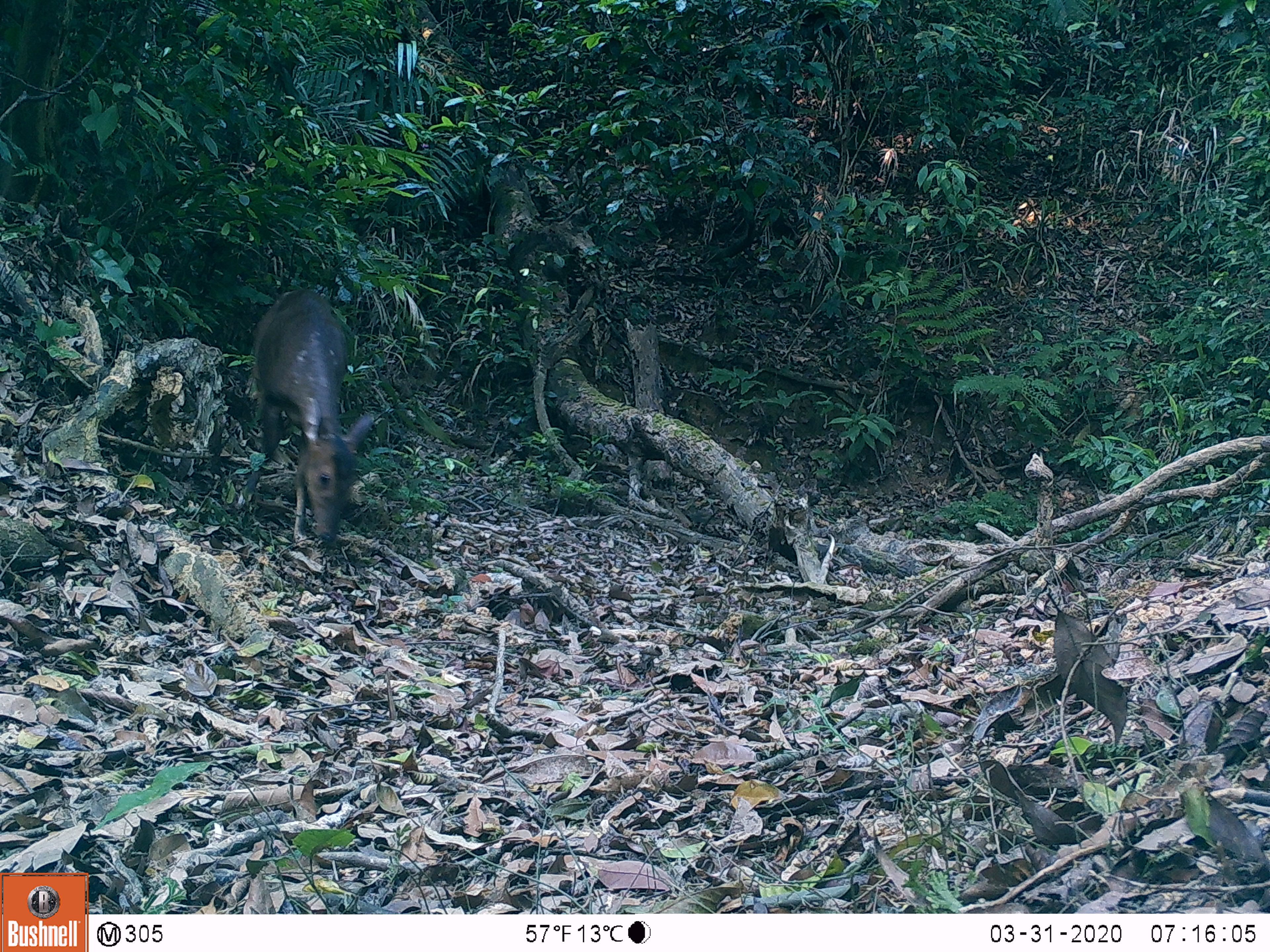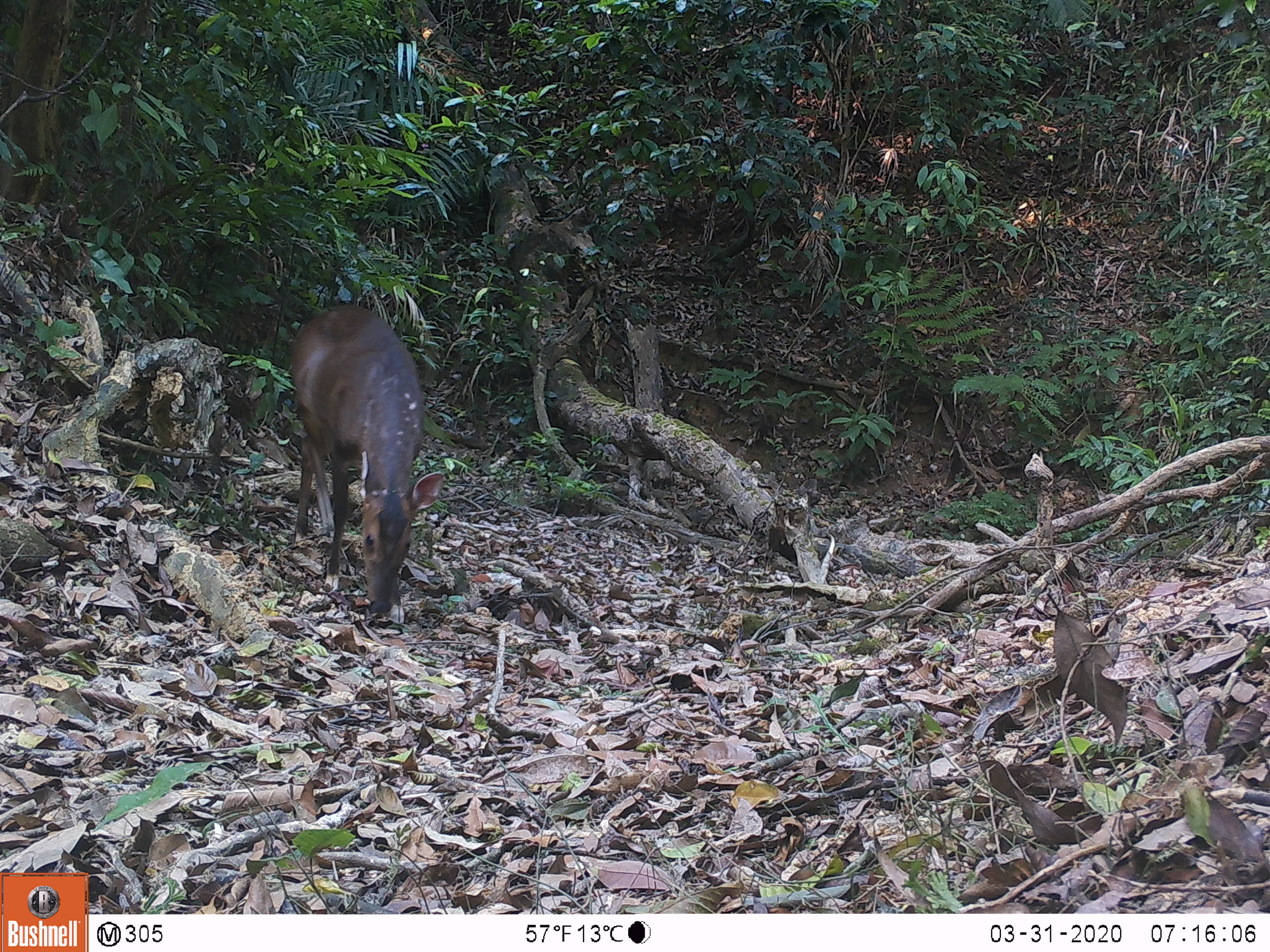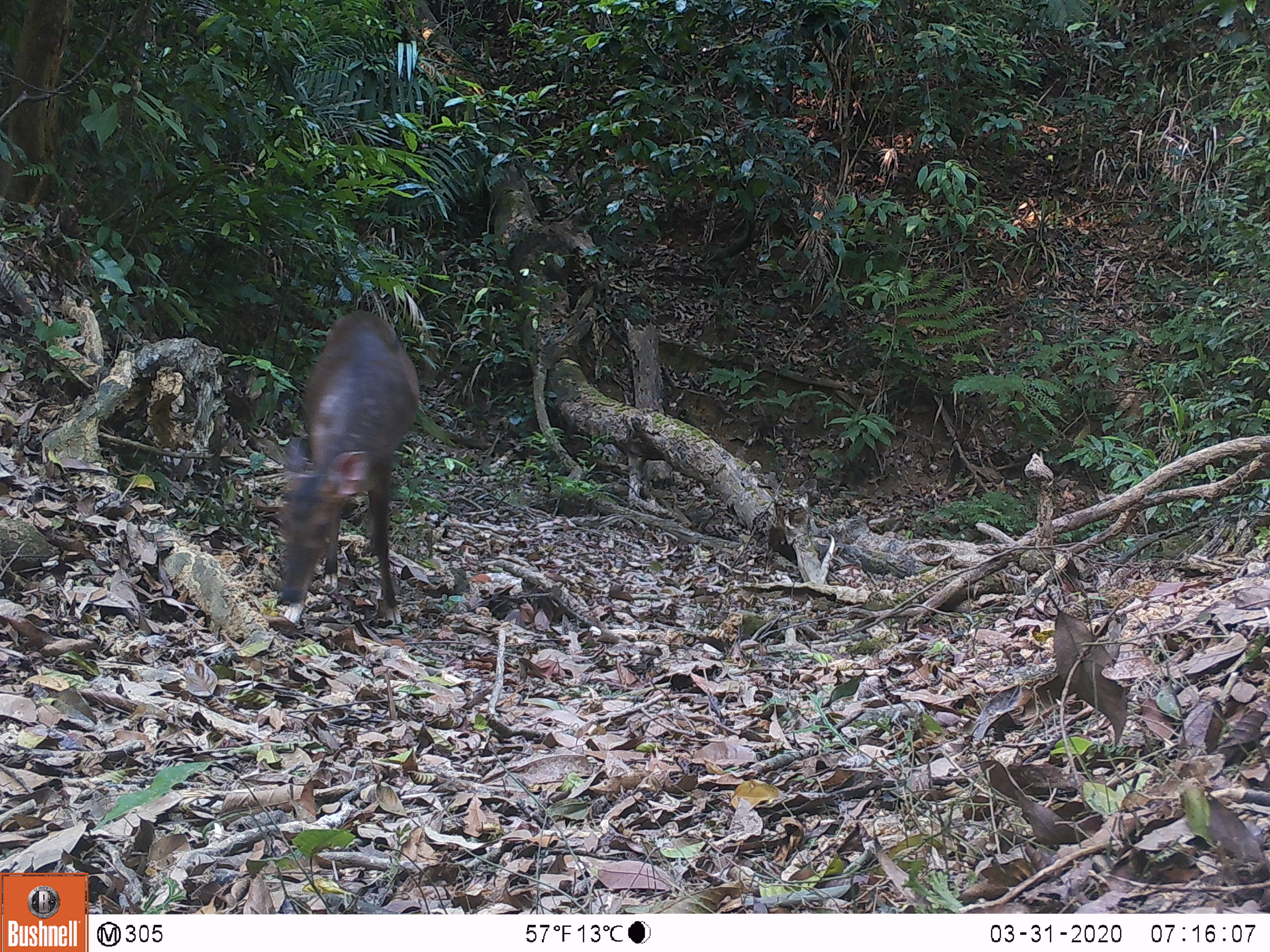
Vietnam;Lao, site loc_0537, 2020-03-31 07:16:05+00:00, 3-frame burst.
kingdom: Animalia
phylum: Chordata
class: Mammalia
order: Artiodactyla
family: Cervidae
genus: Muntiacus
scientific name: Muntiacus vuquangensis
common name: large-antlered muntjac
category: large antlered muntjac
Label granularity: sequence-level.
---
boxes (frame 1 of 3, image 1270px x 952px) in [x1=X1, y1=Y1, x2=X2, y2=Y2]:
large antlered muntjac: [x1=243, y1=289, x2=374, y2=543]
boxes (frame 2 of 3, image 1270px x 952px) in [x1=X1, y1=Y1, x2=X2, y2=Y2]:
large antlered muntjac: [x1=290, y1=302, x2=443, y2=613]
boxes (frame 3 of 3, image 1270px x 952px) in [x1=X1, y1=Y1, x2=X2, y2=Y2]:
large antlered muntjac: [x1=275, y1=310, x2=419, y2=624]